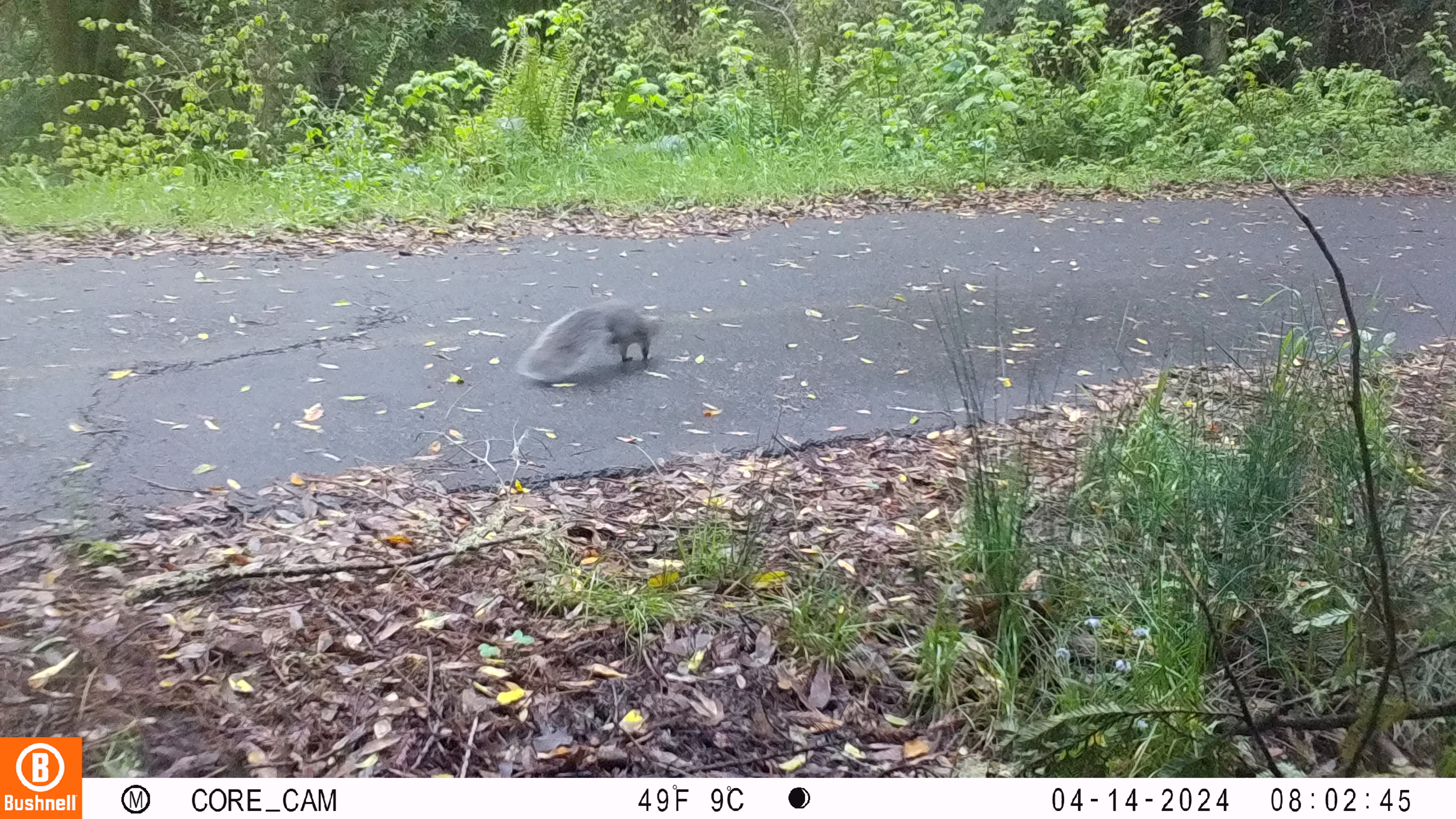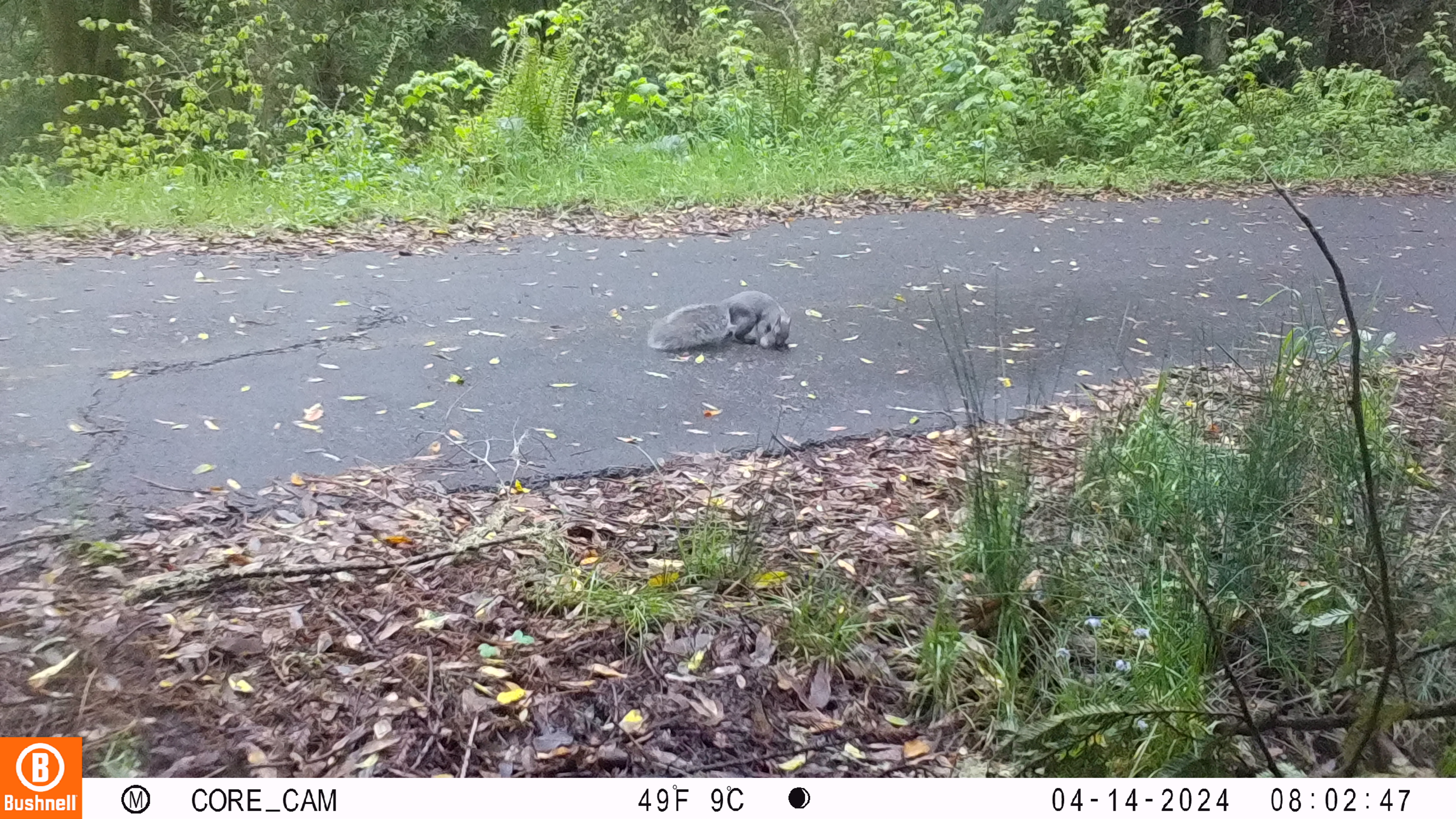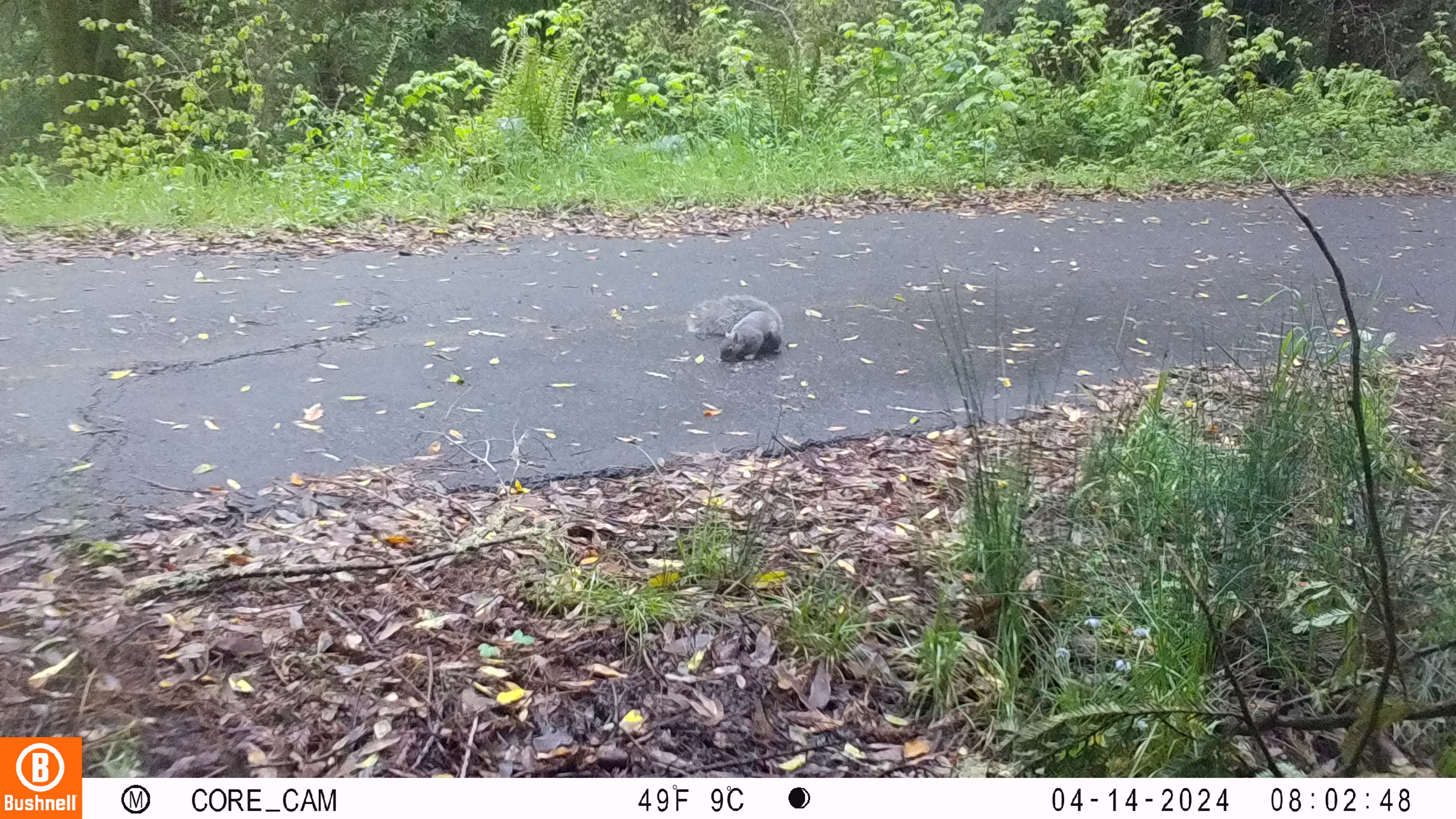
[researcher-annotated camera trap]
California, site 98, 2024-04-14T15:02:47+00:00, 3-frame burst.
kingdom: Animalia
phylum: Chordata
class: Mammalia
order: Rodentia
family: Sciuridae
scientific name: Sciuridae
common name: squirrel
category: unknown squirrel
Unknown squirrel (squirrel) (Sciuridae).